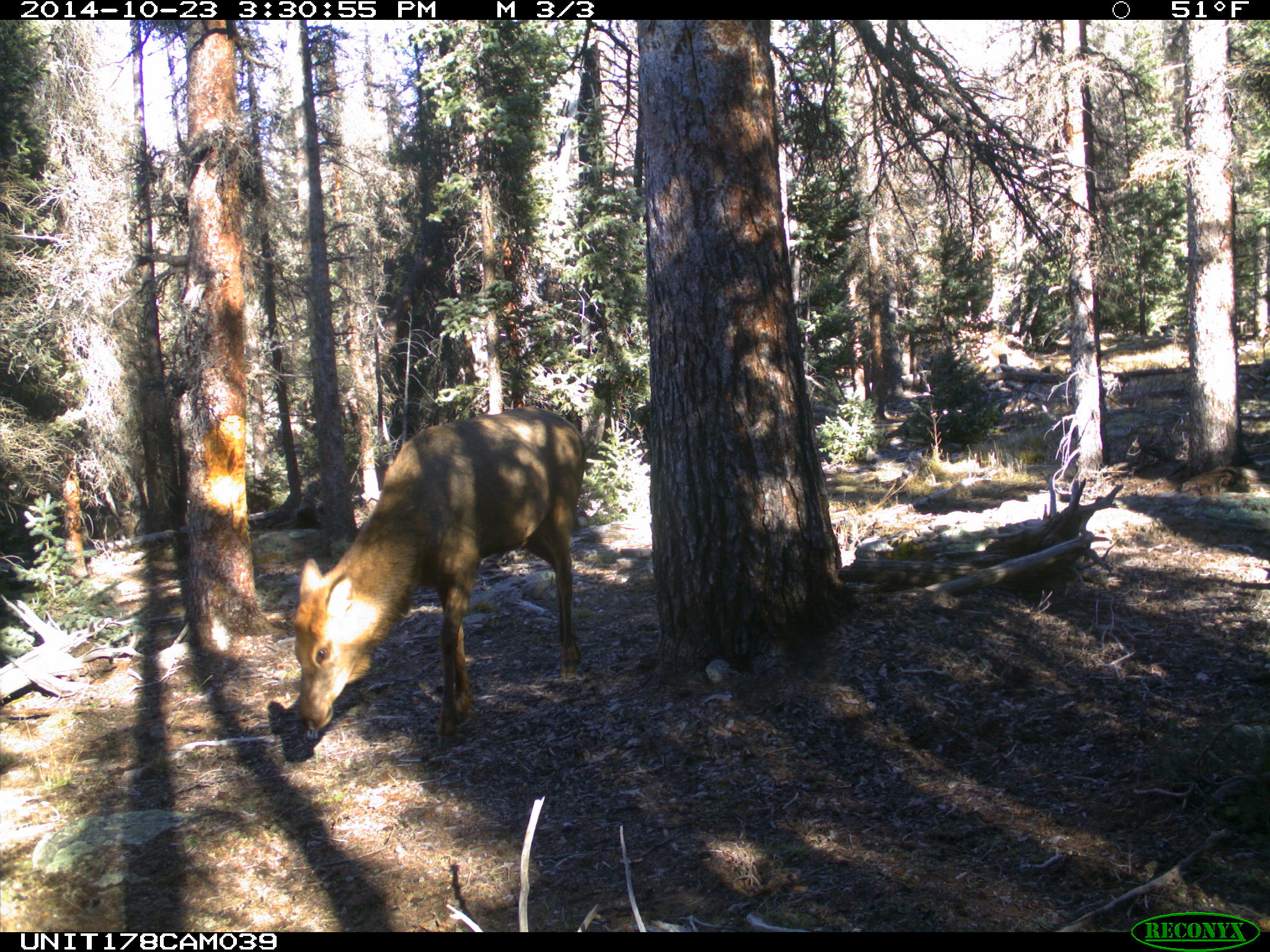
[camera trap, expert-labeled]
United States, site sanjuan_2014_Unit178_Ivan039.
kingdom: Animalia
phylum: Chordata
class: Mammalia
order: Artiodactyla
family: Cervidae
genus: Cervus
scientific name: Cervus elaphus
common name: red deer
Cervus elaphus (red deer).